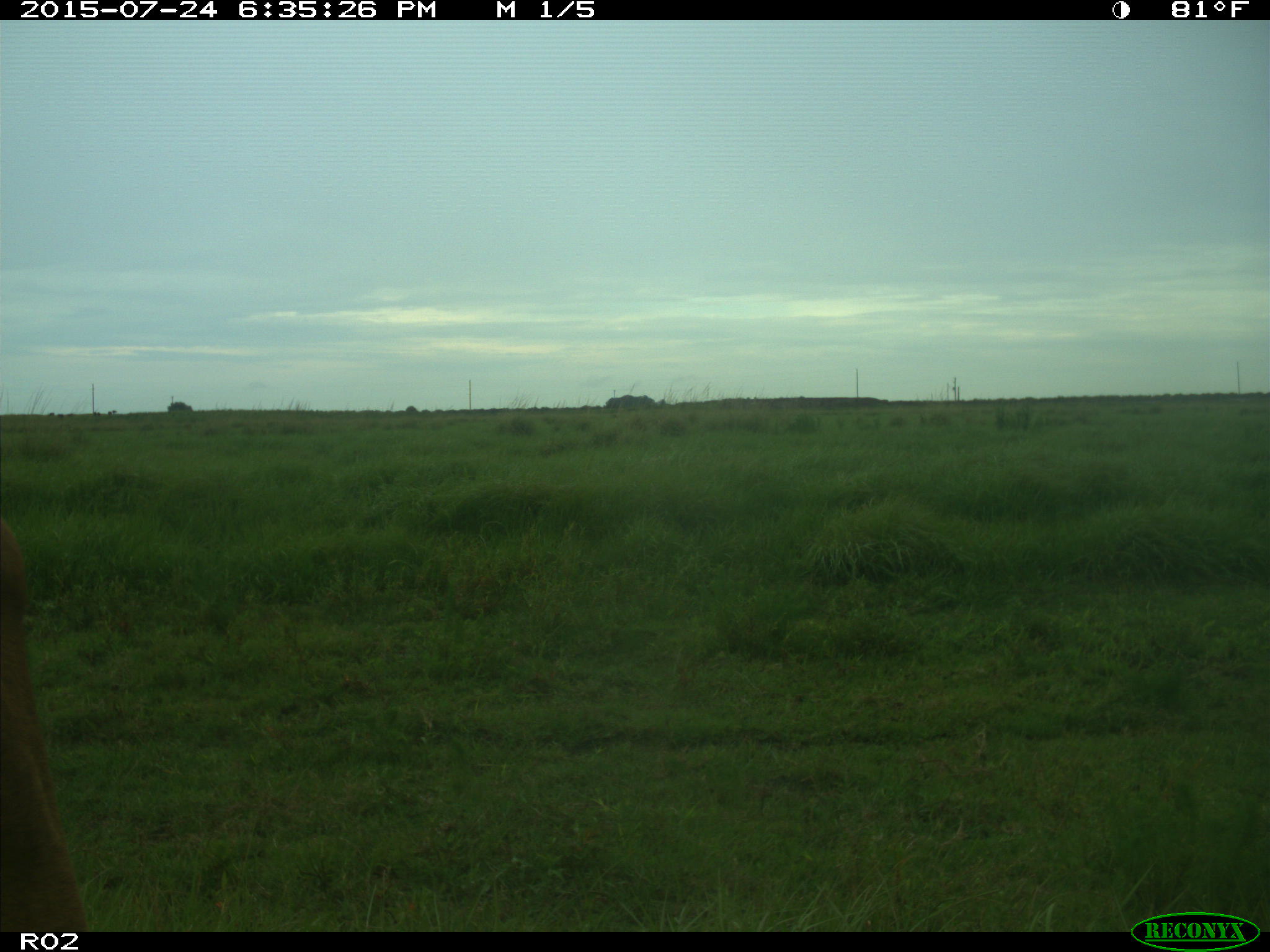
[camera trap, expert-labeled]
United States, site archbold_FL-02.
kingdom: Animalia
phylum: Chordata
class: Mammalia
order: Artiodactyla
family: Bovidae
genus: Bos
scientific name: Bos taurus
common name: domestic cow